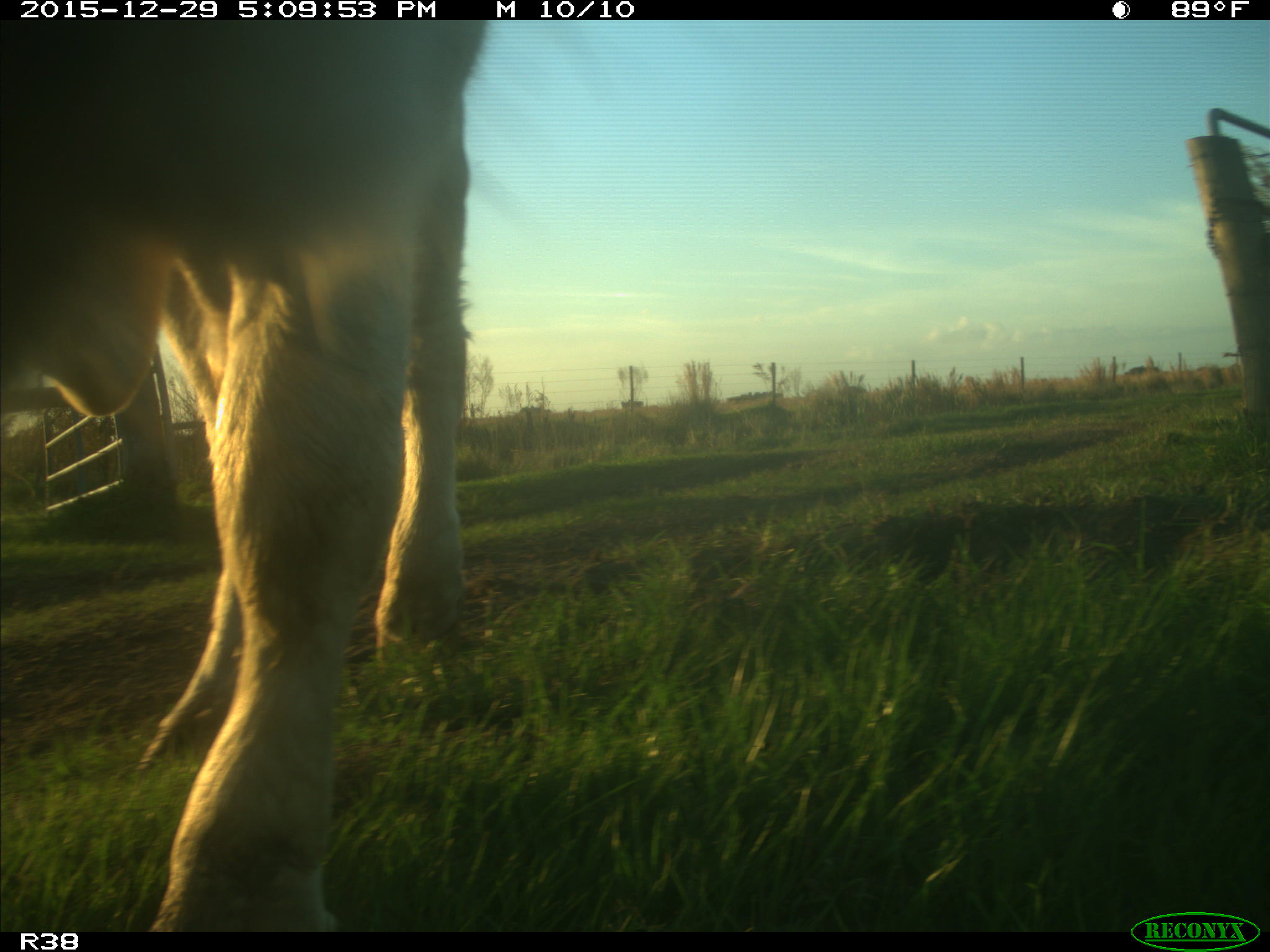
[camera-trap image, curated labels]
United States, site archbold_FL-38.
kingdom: Animalia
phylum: Chordata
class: Mammalia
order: Artiodactyla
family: Bovidae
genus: Bos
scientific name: Bos taurus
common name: domestic cow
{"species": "Bos taurus (domestic cow)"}